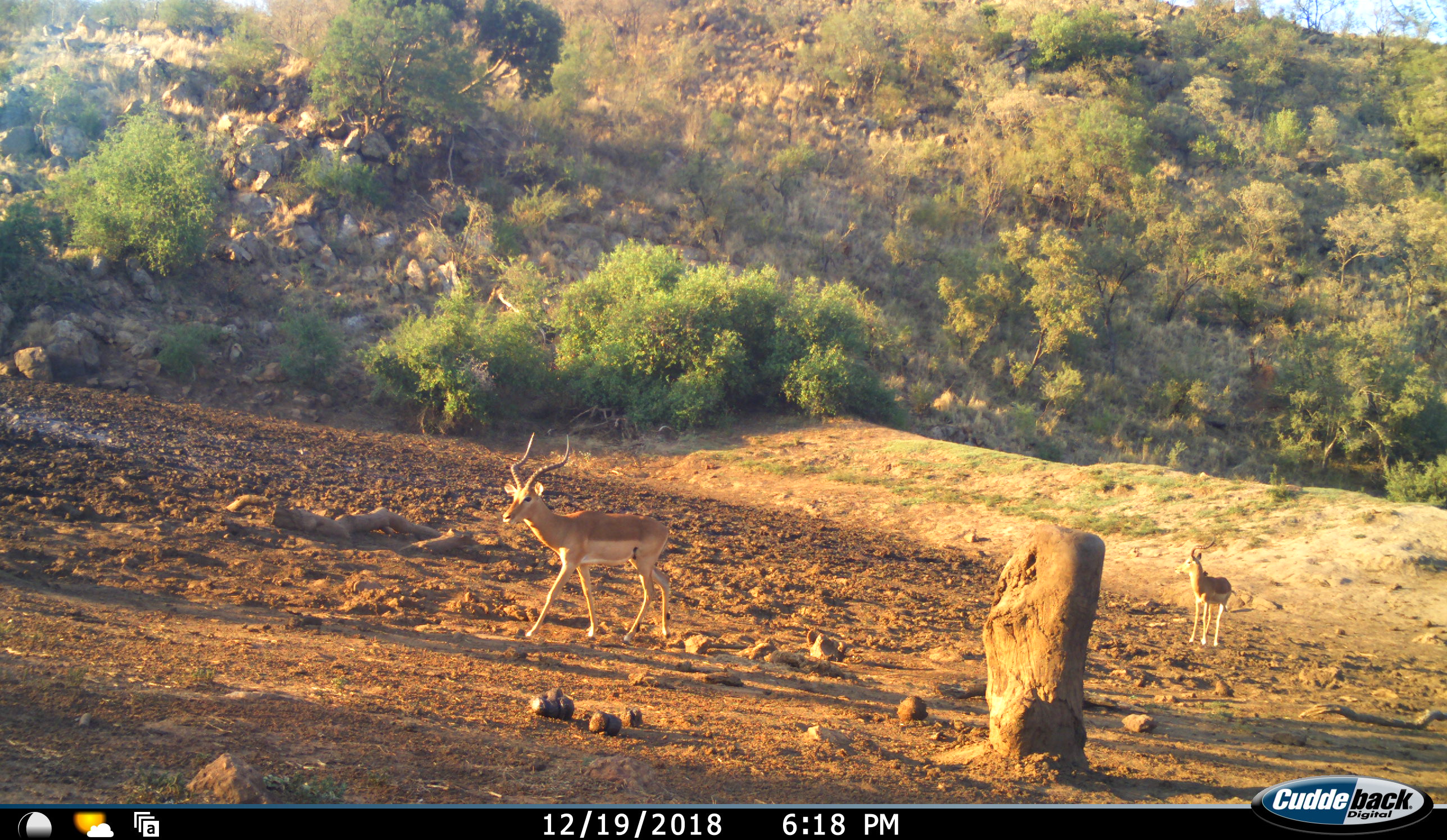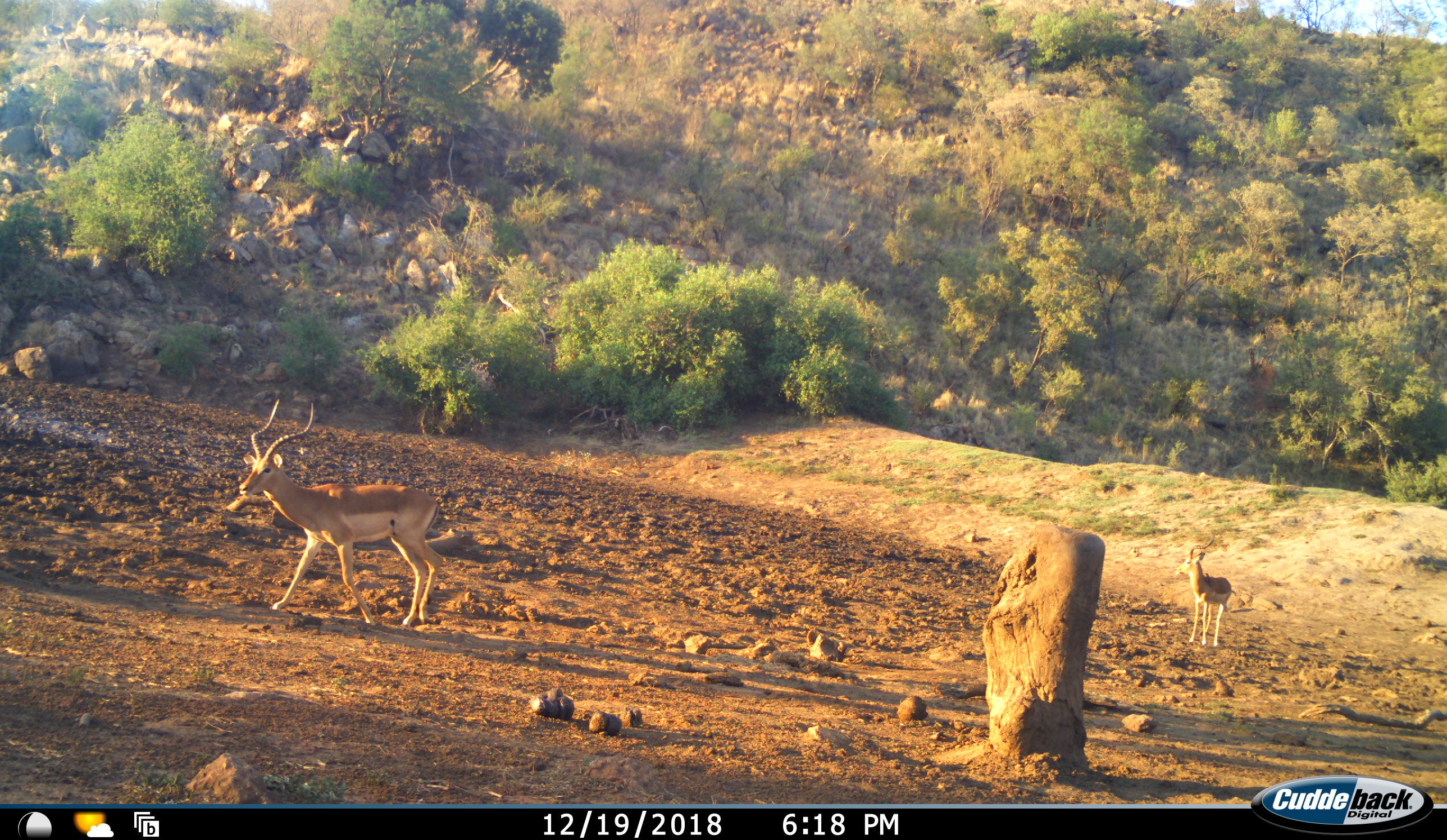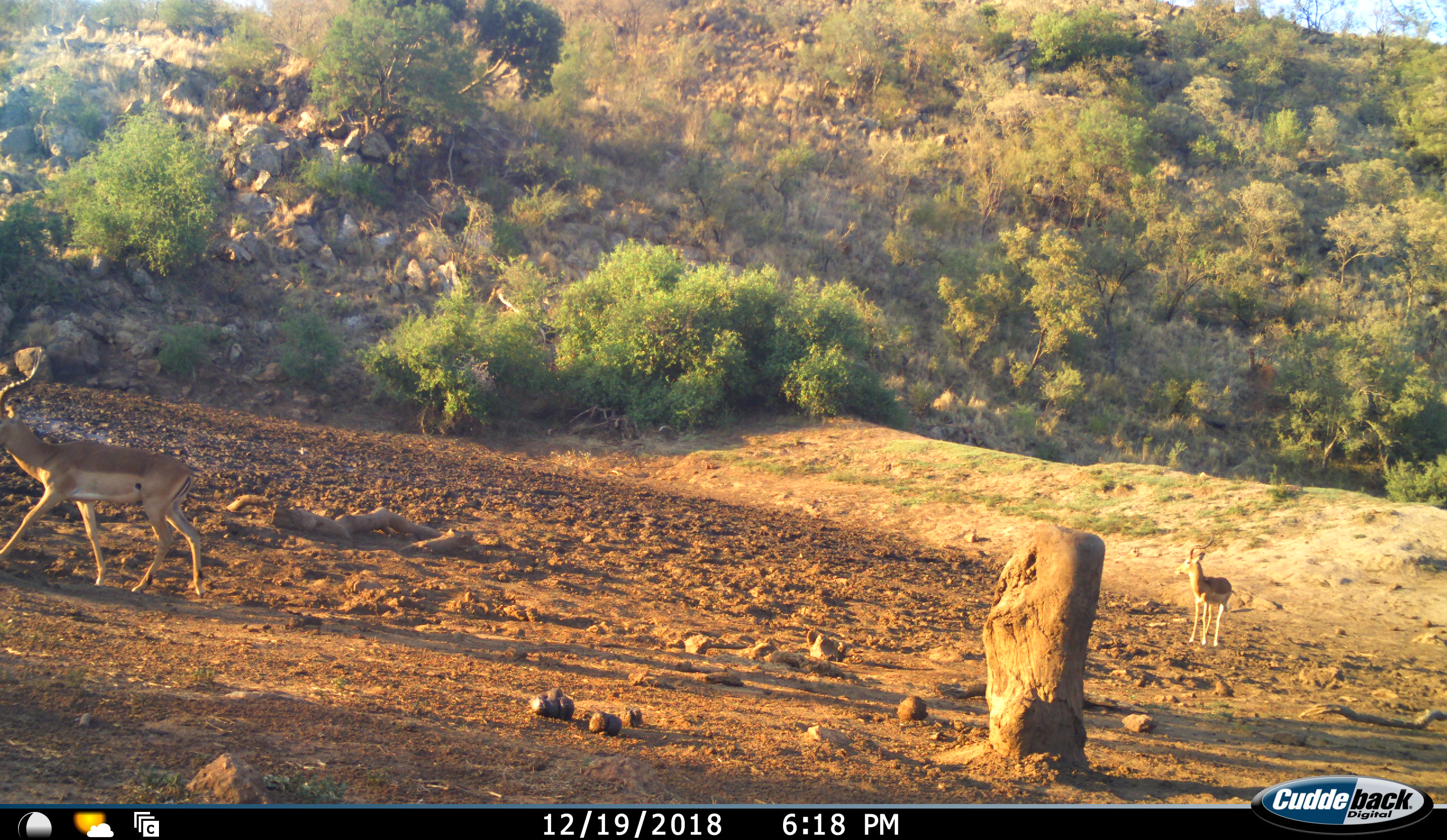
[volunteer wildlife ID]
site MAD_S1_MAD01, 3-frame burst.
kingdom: Animalia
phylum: Chordata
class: Mammalia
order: Artiodactyla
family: Bovidae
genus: Aepyceros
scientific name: Aepyceros melampus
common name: impala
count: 2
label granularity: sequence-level